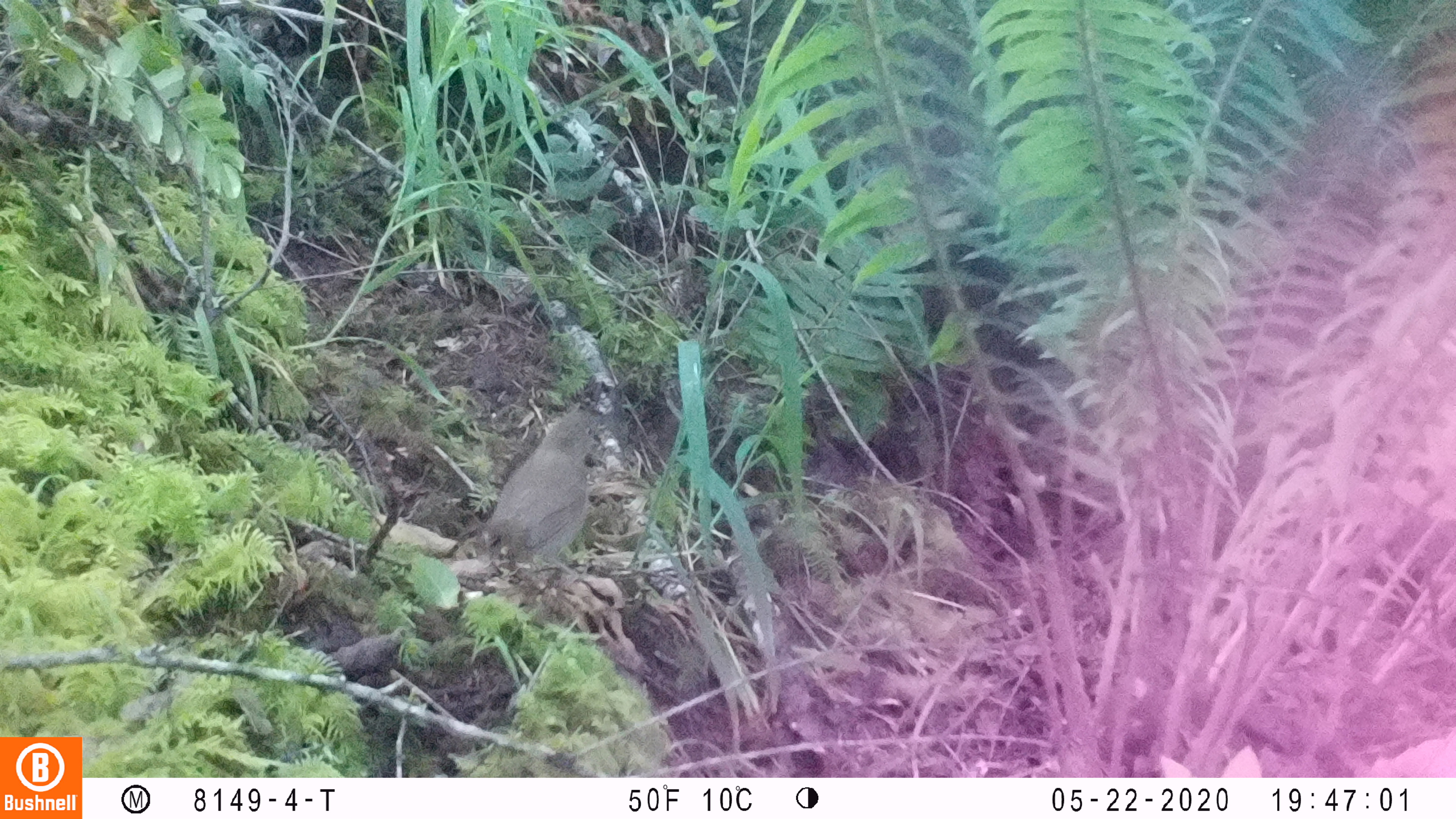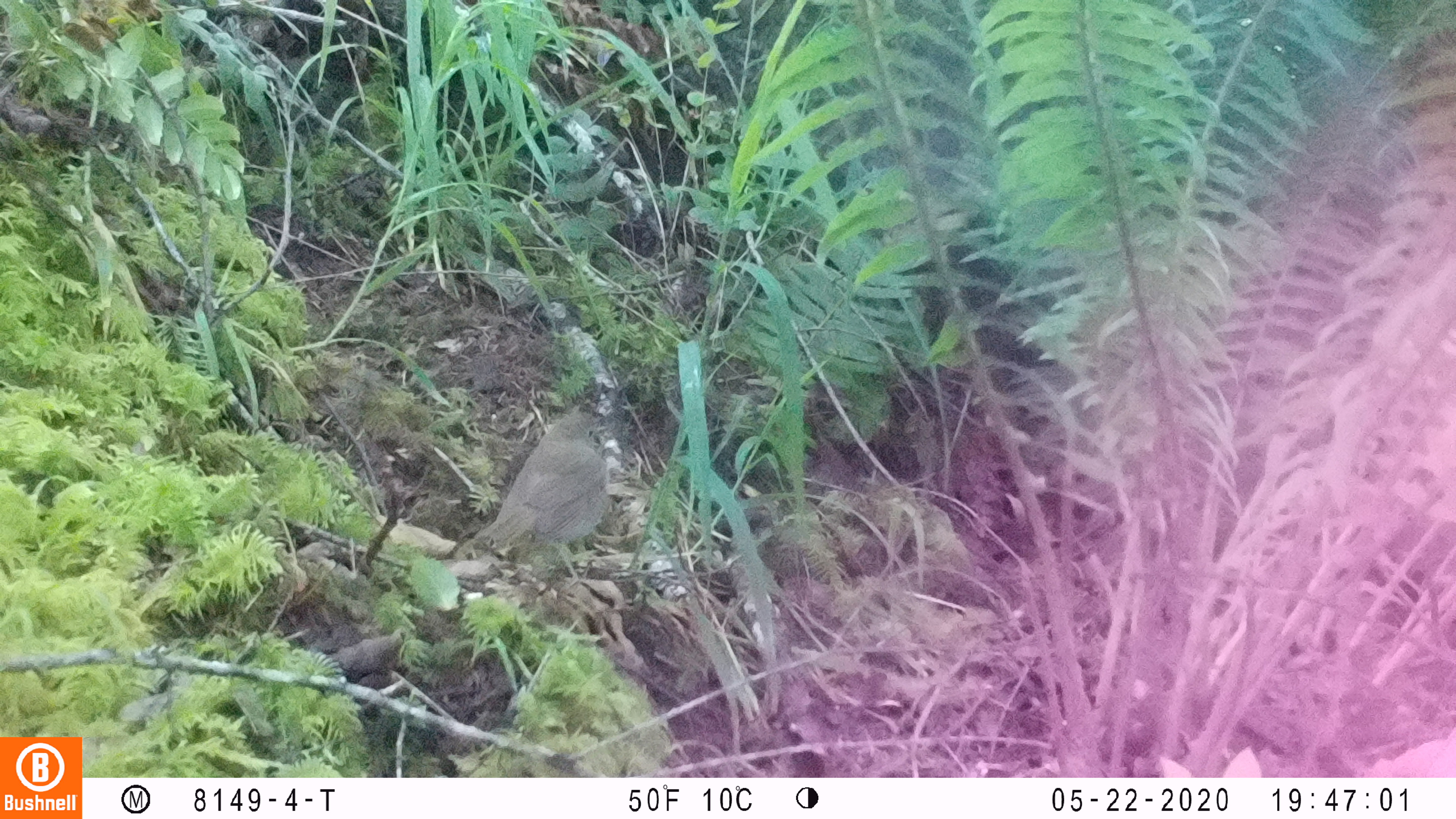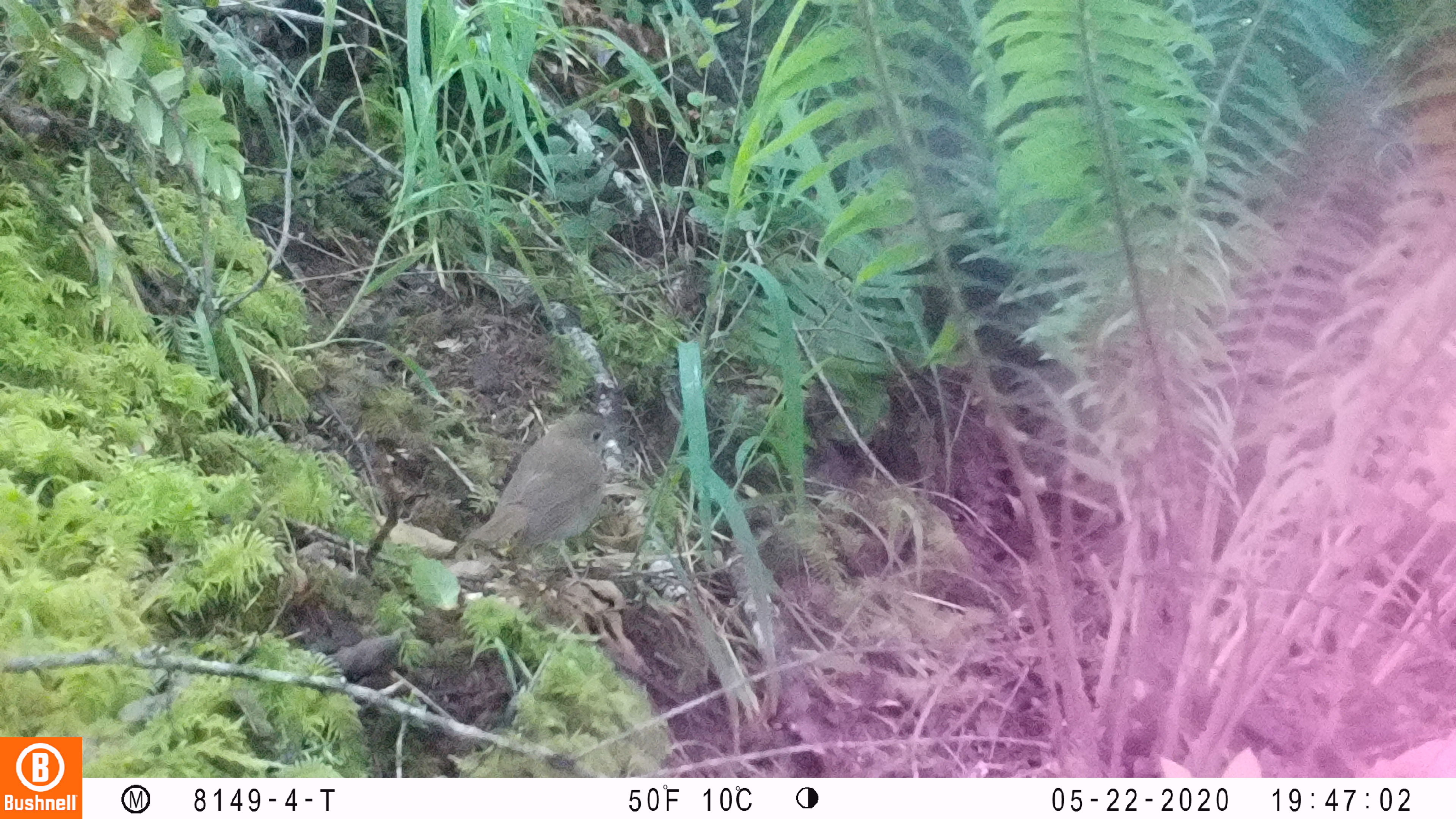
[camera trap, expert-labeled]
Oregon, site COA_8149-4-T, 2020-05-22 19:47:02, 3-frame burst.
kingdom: Animalia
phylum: Chordata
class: Aves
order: Passeriformes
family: Turdidae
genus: Catharus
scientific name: Catharus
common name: brown thrushes and nightingale-thrushes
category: catharus species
Catharus species (brown thrushes and nightingale-thrushes) (Catharus).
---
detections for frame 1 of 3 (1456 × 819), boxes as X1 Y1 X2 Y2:
catharus species: 470 406 613 581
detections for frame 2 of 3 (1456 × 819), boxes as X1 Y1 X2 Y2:
catharus species: 473 403 626 553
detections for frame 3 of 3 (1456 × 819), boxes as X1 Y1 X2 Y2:
catharus species: 472 401 628 567